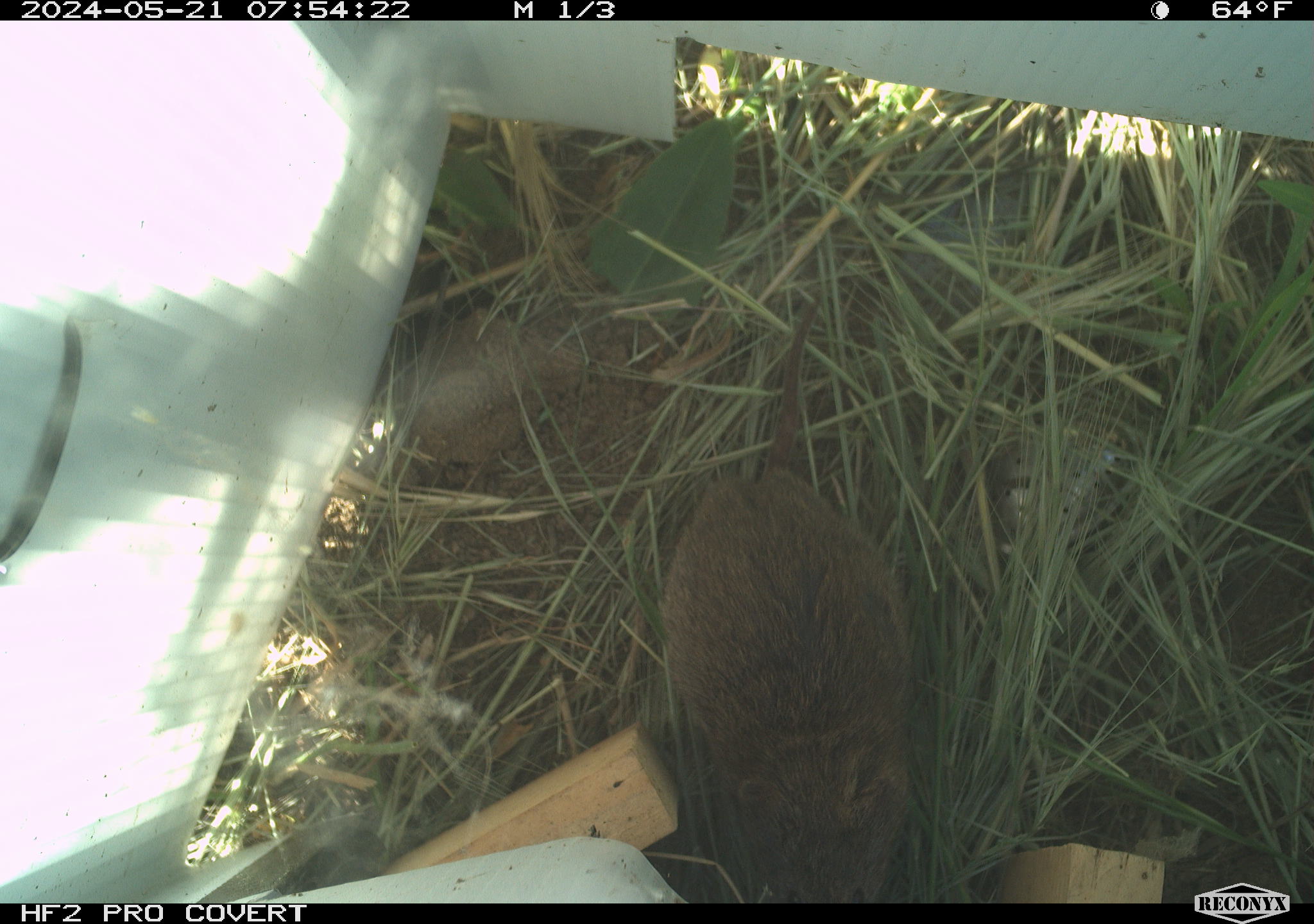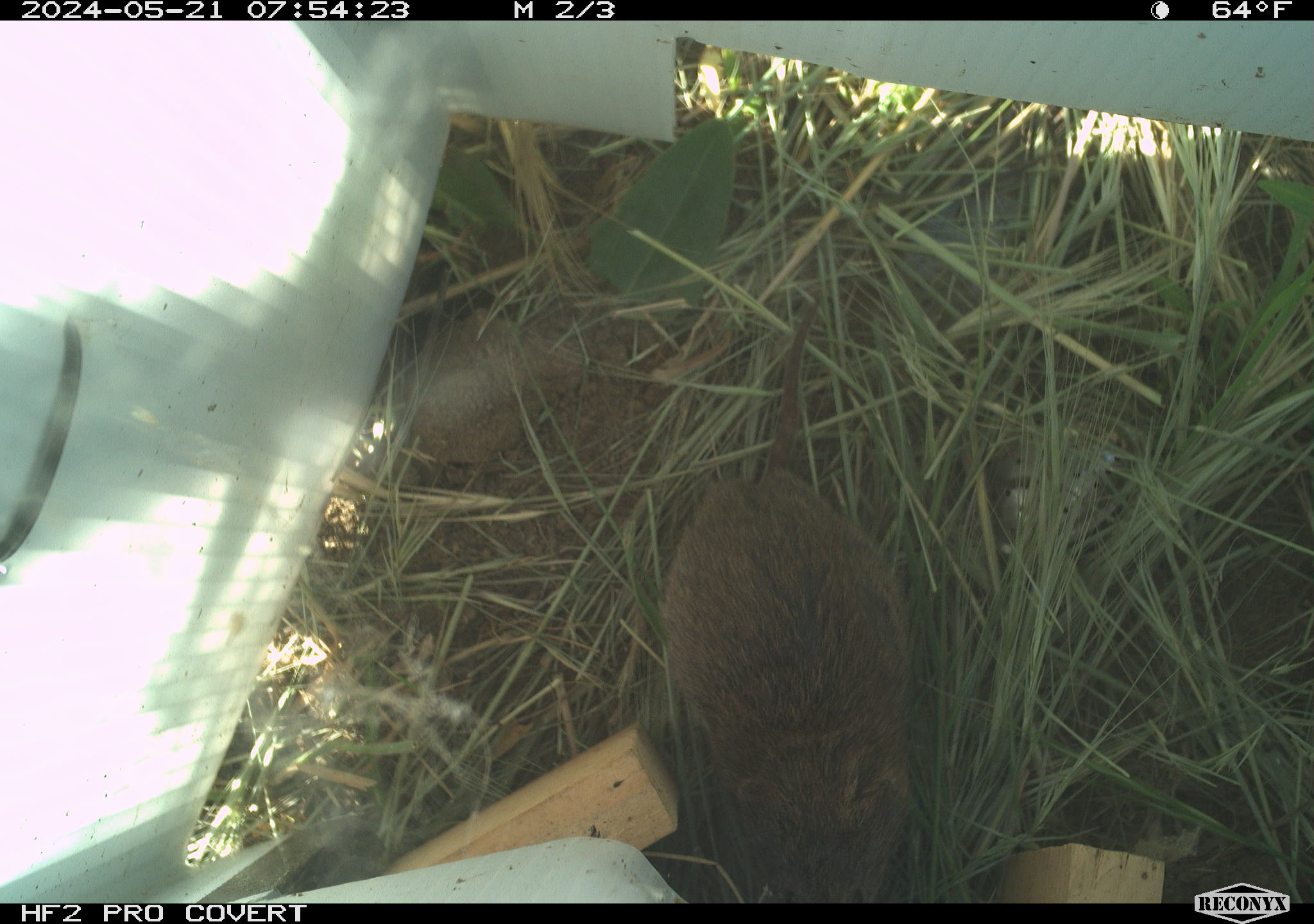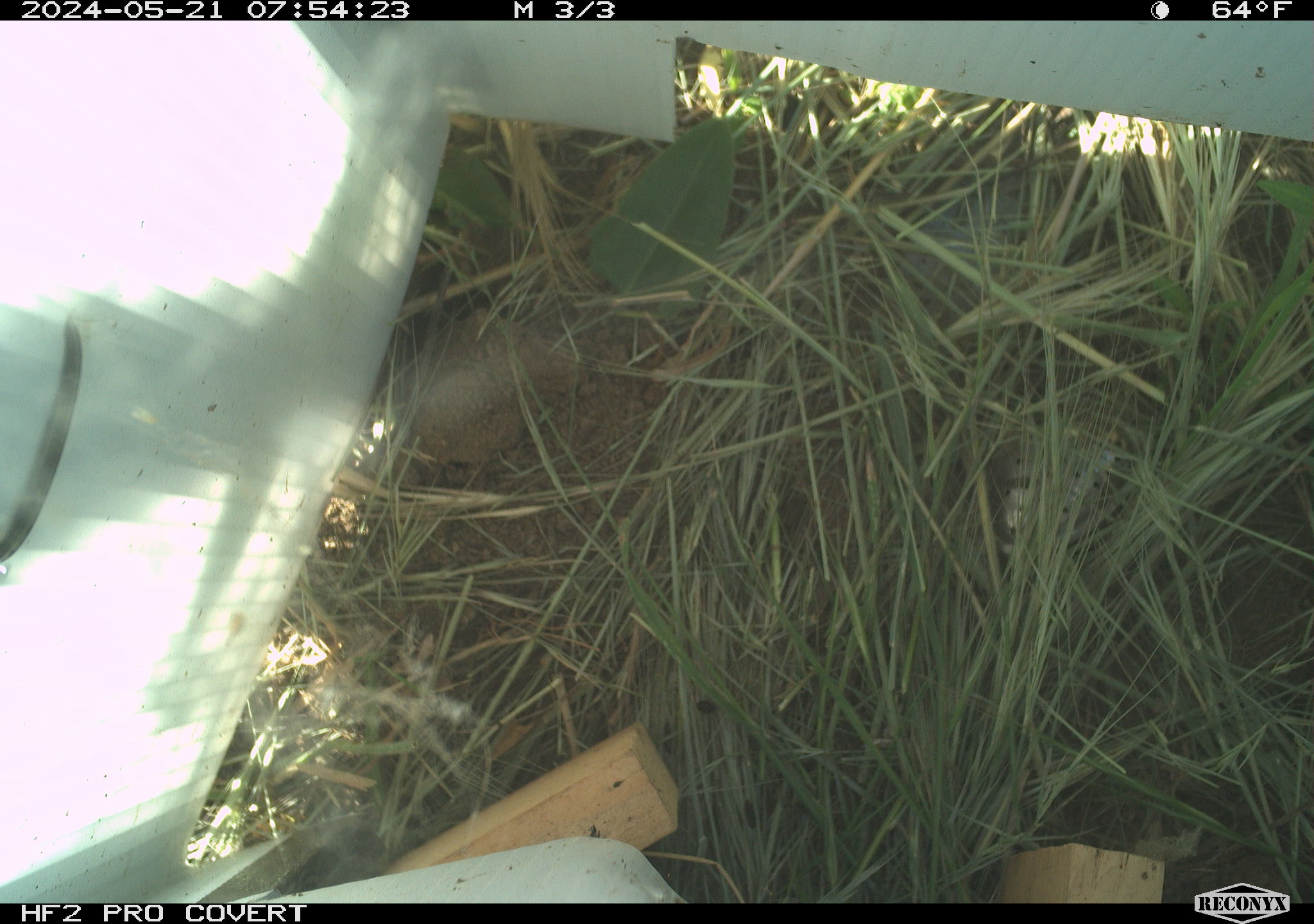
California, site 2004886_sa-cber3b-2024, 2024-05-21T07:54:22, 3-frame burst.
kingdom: Animalia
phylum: Chordata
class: Mammalia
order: Rodentia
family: Cricetidae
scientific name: Arvicolinae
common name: voles, lemmings, and muskrats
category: arvicolinae subfamily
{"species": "arvicolinae subfamily (voles, lemmings, and muskrats) (Arvicolinae)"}